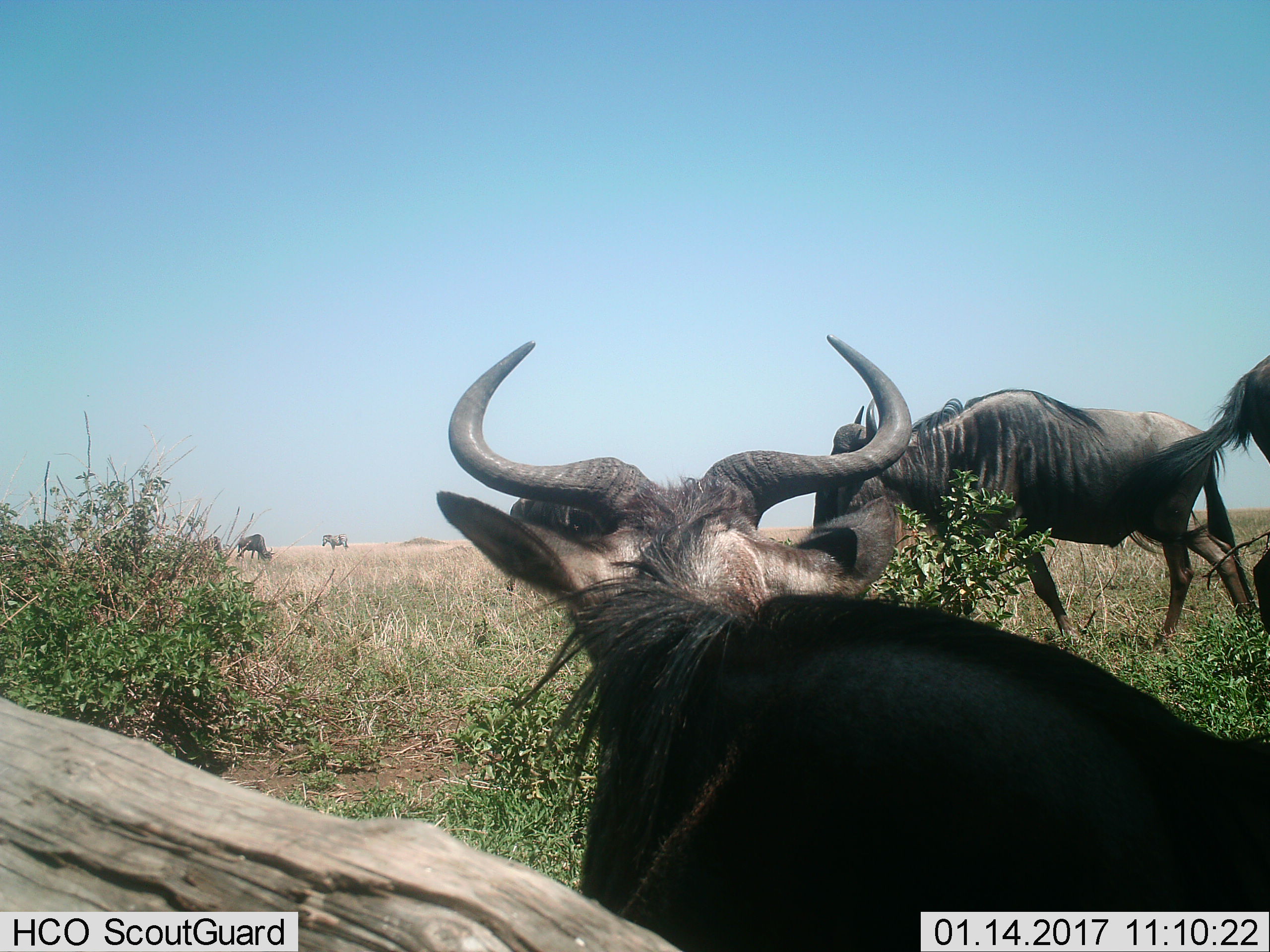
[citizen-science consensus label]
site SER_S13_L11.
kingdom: Animalia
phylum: Chordata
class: Mammalia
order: Artiodactyla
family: Bovidae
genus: Connochaetes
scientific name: Connochaetes taurinus taurinus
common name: blue wildebeest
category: wildebeestblue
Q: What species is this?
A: Wildebeestblue (blue wildebeest) (Connochaetes taurinus taurinus).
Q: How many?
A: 5.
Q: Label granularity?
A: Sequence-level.